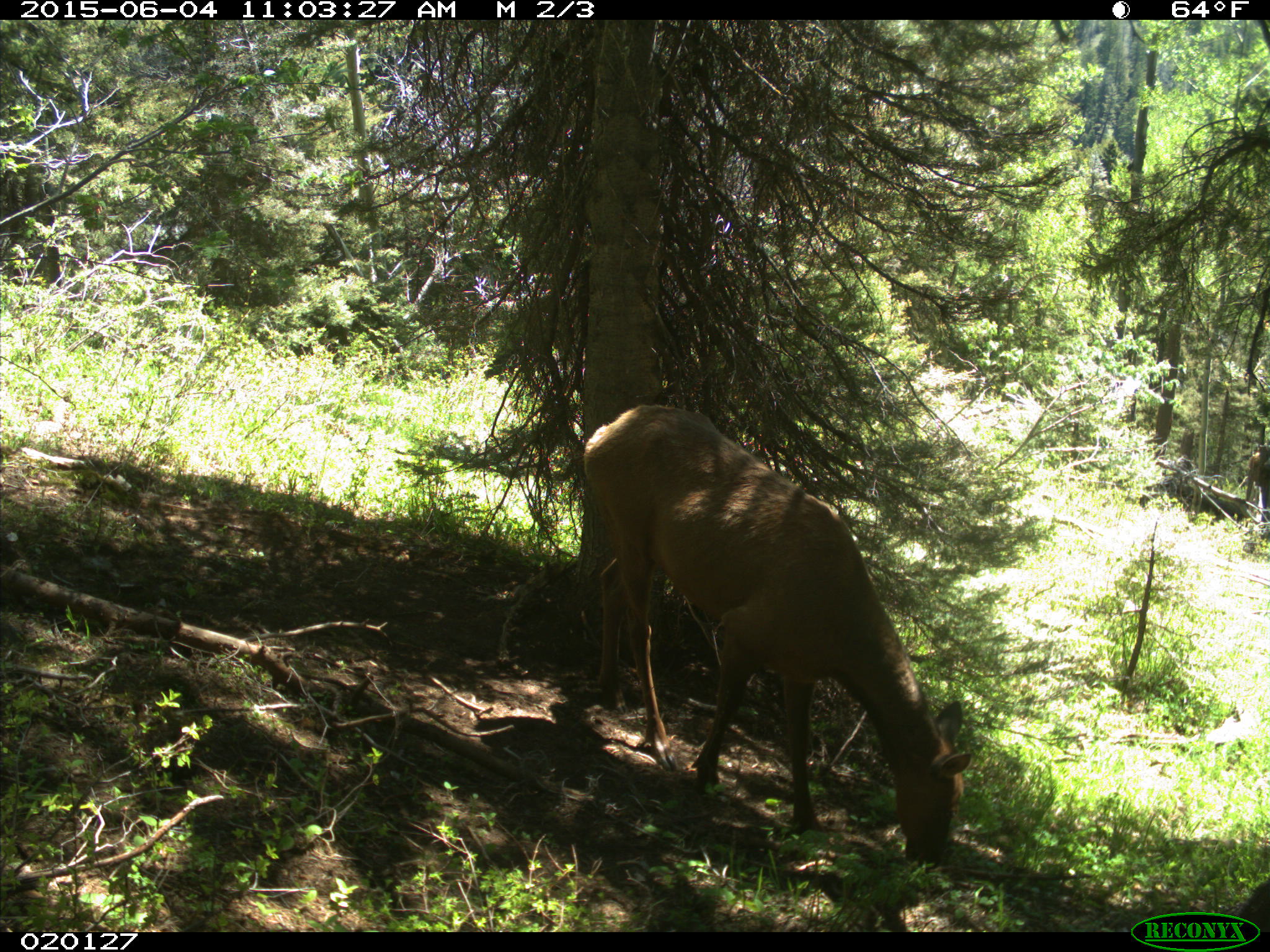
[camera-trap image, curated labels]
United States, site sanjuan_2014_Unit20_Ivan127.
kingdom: Animalia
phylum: Chordata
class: Mammalia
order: Artiodactyla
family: Cervidae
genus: Cervus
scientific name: Cervus elaphus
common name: red deer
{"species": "Cervus elaphus (red deer)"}